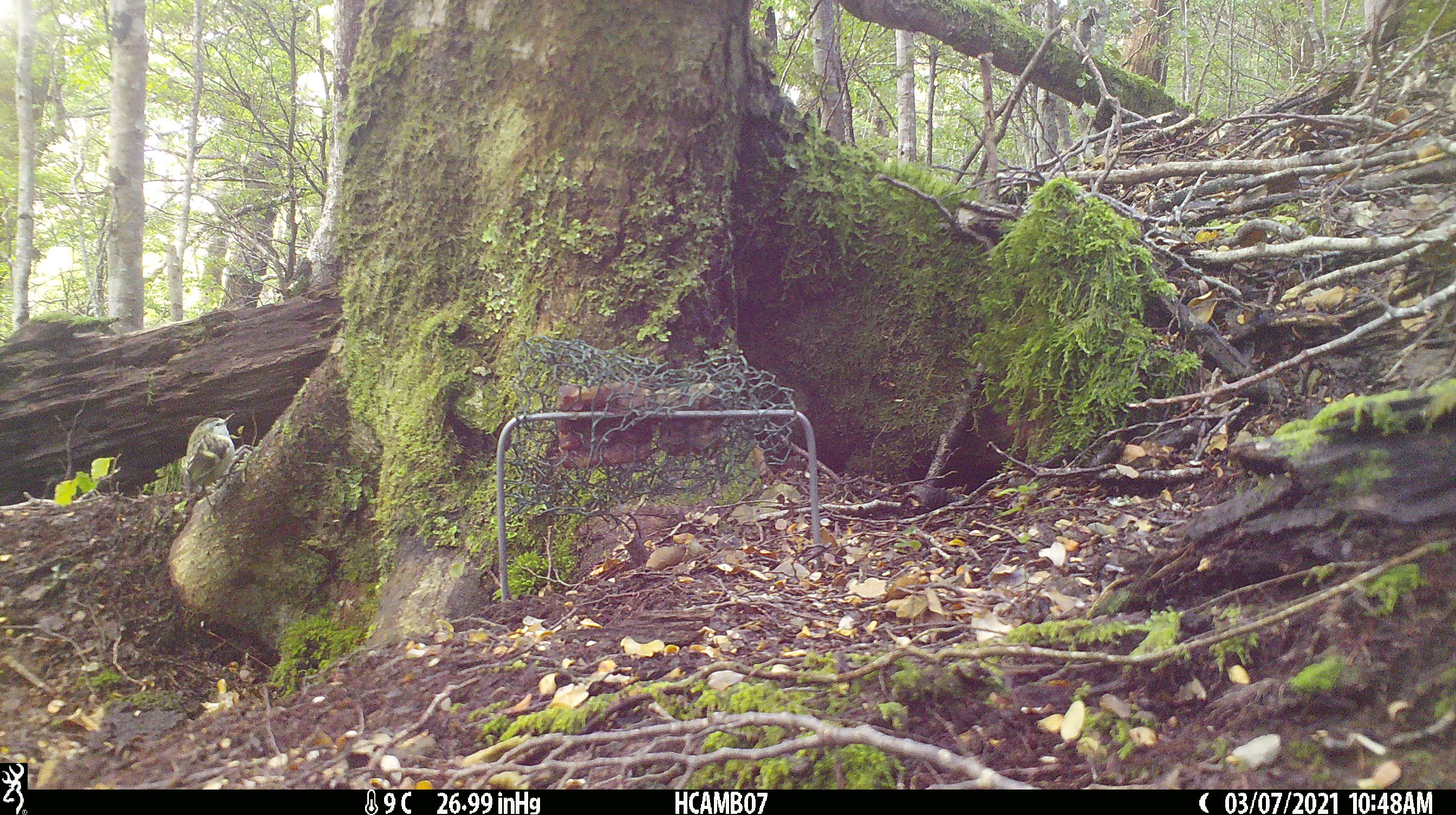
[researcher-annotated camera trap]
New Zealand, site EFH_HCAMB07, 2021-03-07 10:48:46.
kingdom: Animalia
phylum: Chordata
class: Aves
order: Passeriformes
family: Acanthisittidae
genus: Acanthisitta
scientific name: Acanthisitta chloris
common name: rifleman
Rifleman (Acanthisitta chloris).